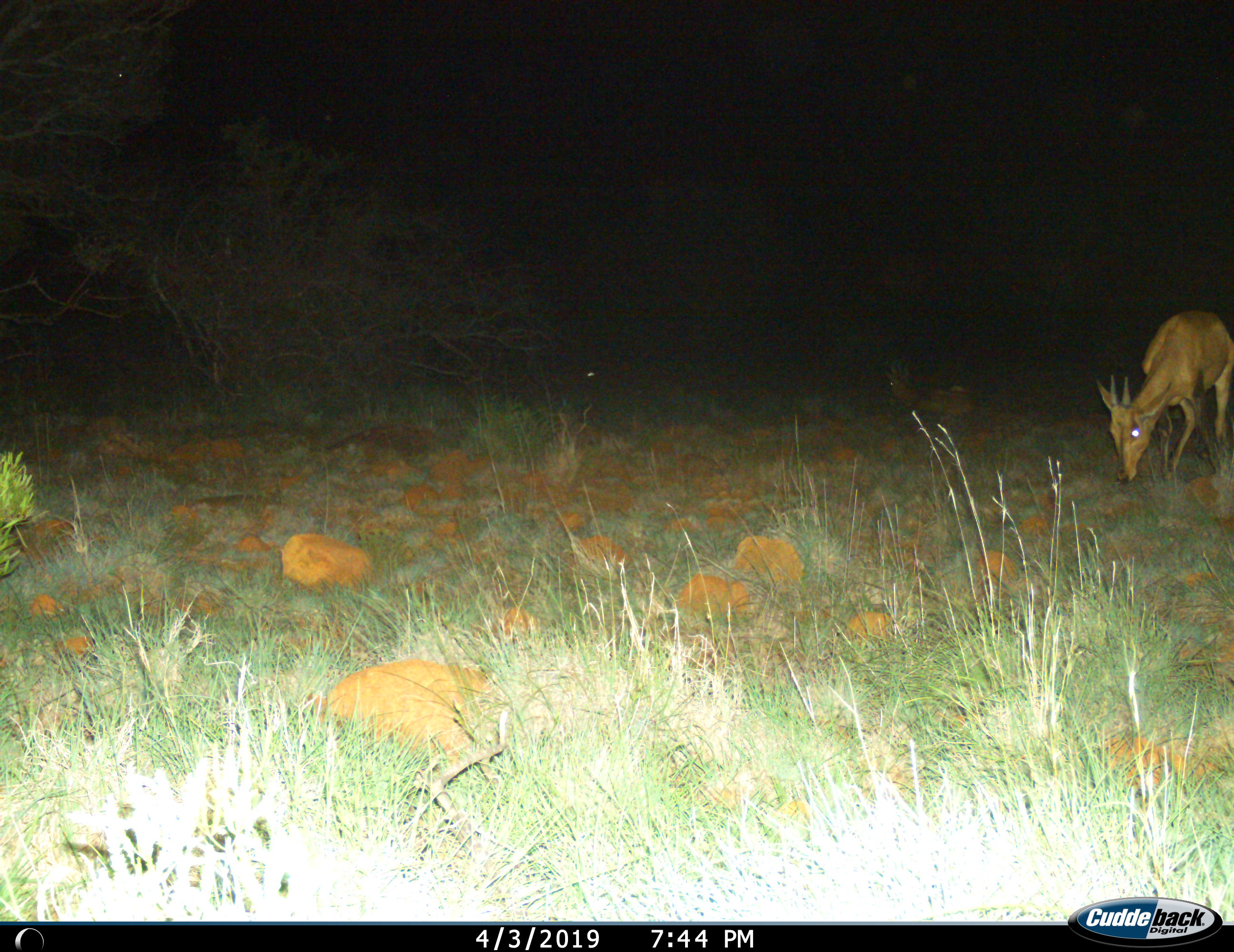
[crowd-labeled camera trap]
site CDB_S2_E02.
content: unidentified animal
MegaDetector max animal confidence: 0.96